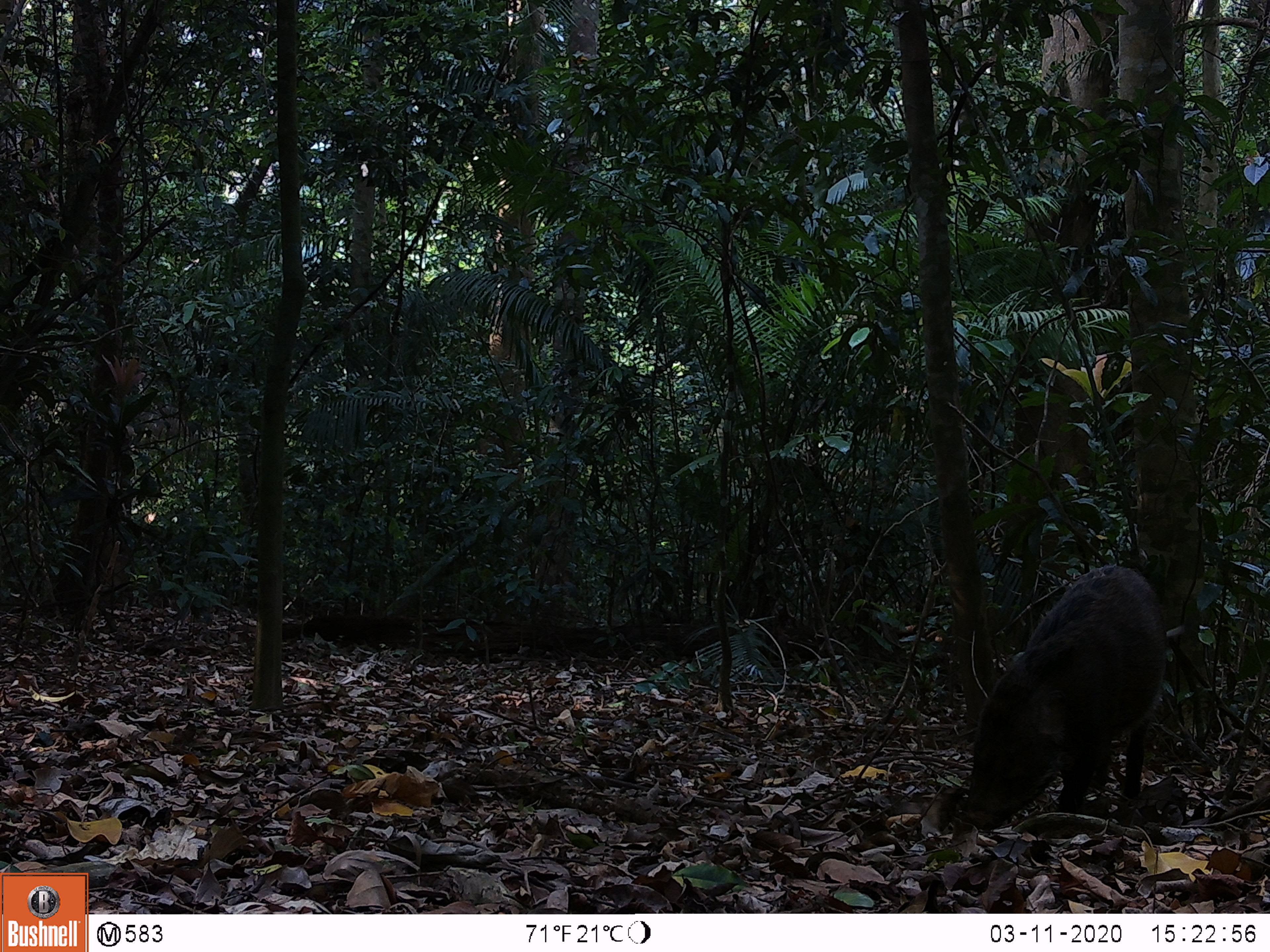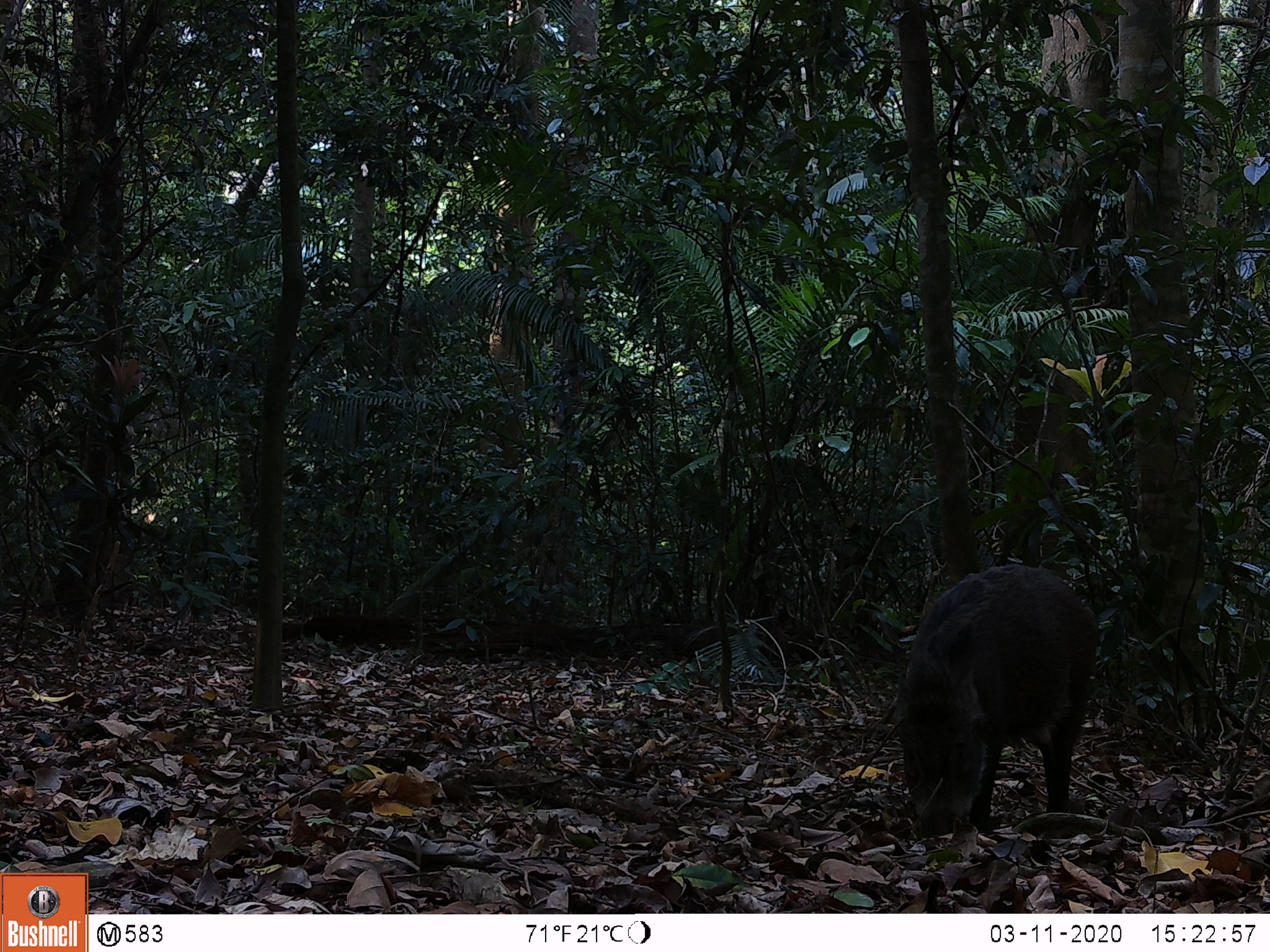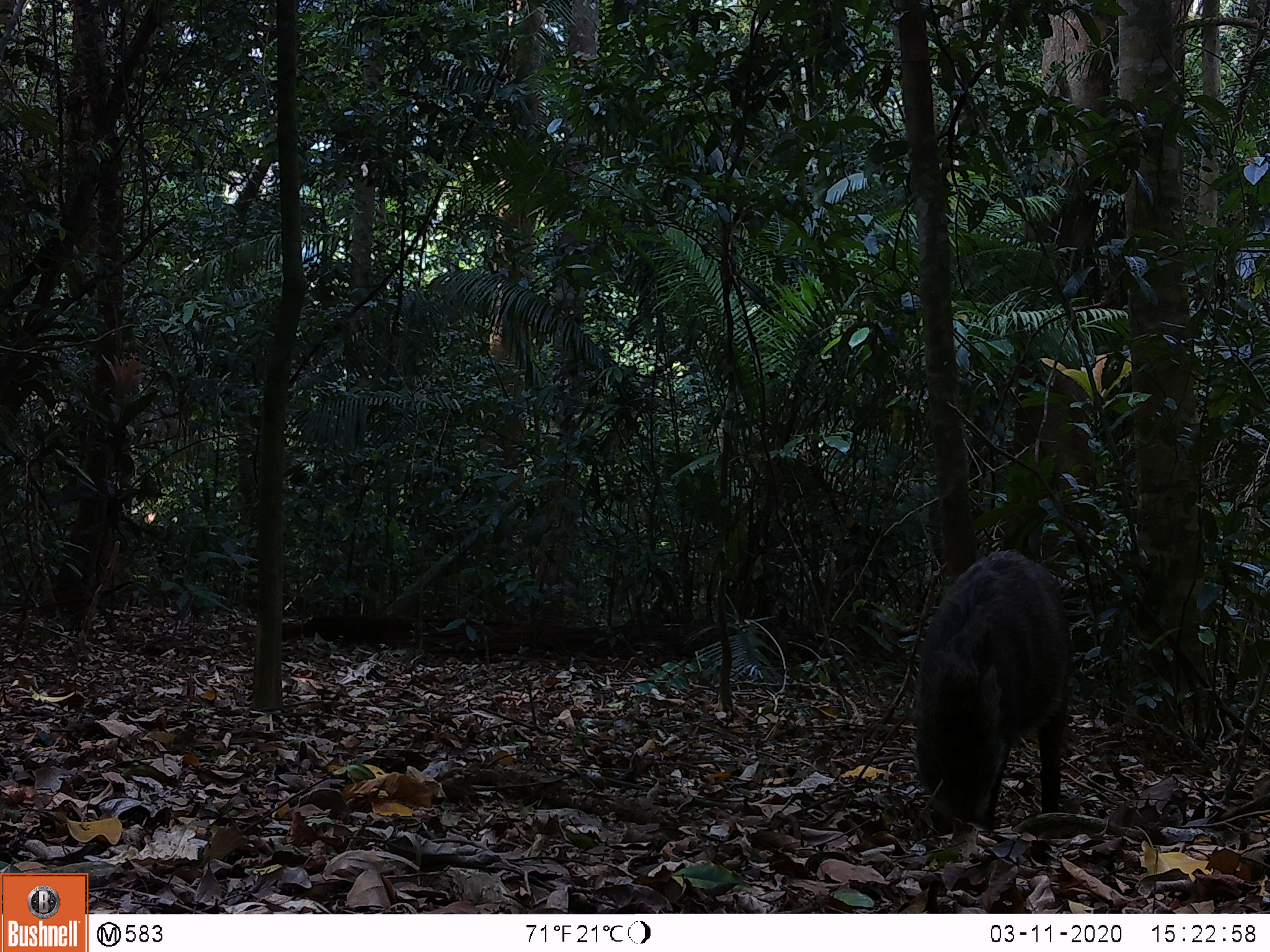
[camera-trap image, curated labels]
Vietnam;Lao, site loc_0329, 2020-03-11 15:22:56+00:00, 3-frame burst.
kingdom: Animalia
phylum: Chordata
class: Mammalia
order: Artiodactyla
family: Suidae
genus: Sus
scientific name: Sus scrofa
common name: eurasian wild pig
Eurasian wild pig (Sus scrofa). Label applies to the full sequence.